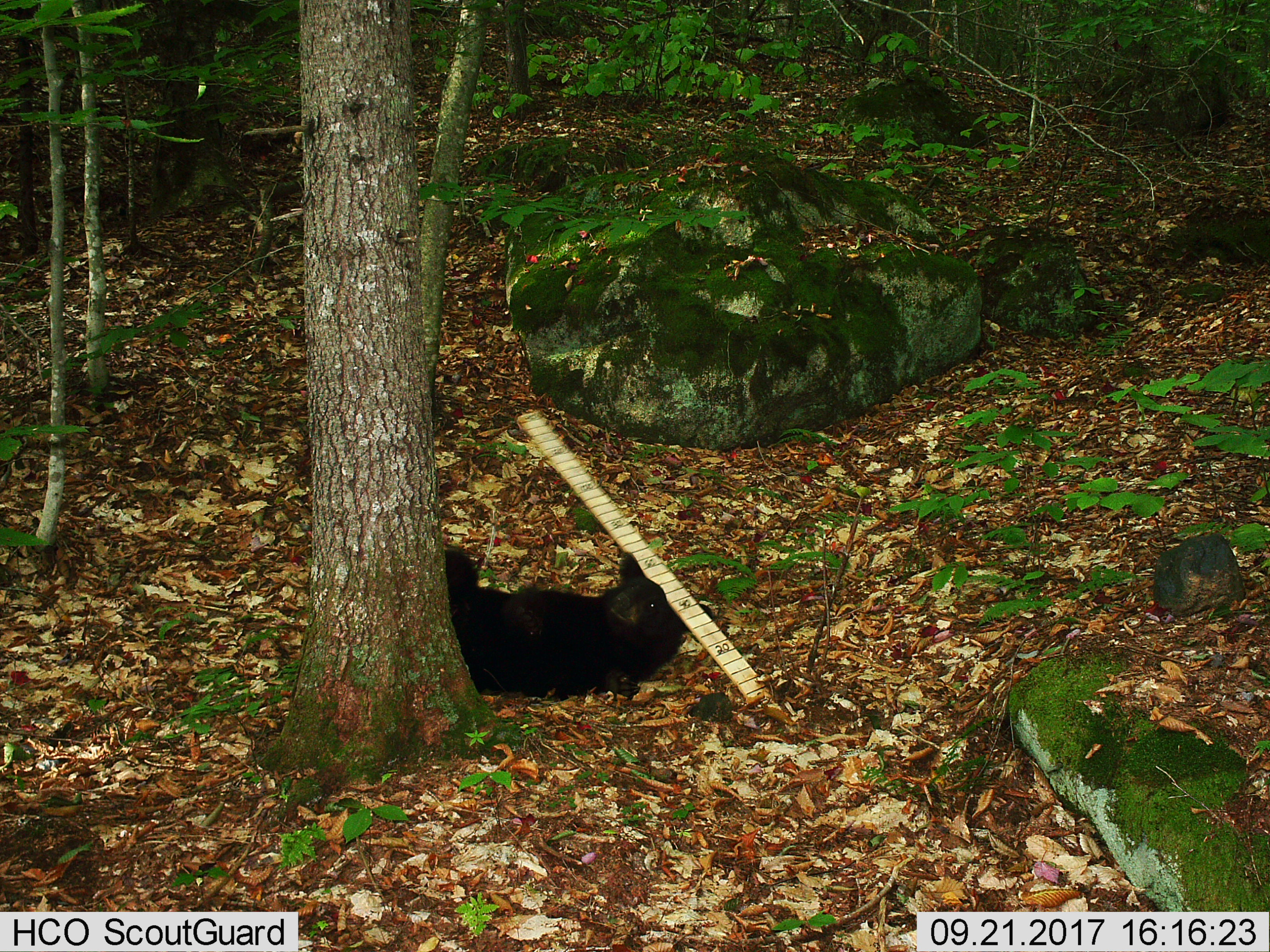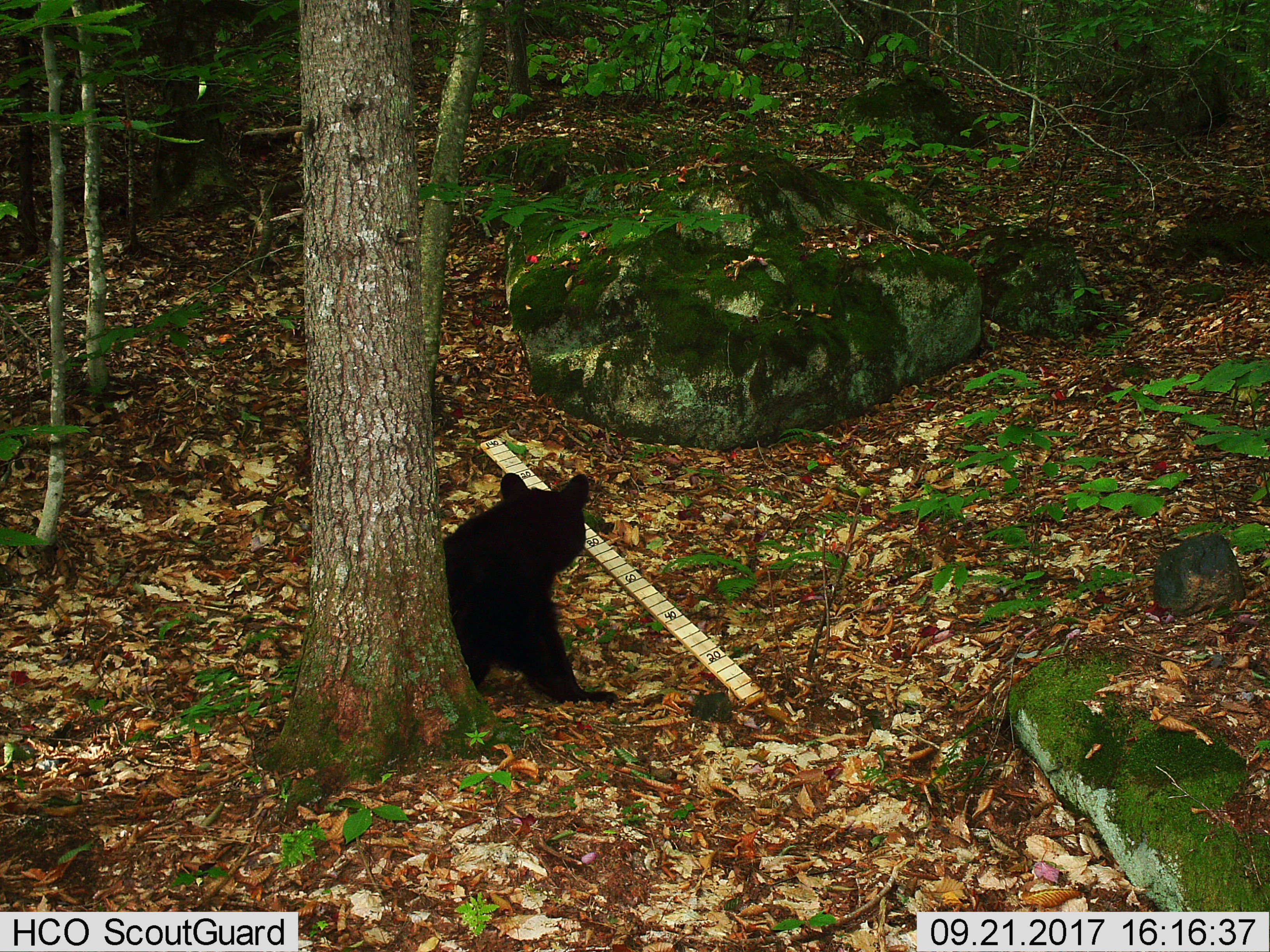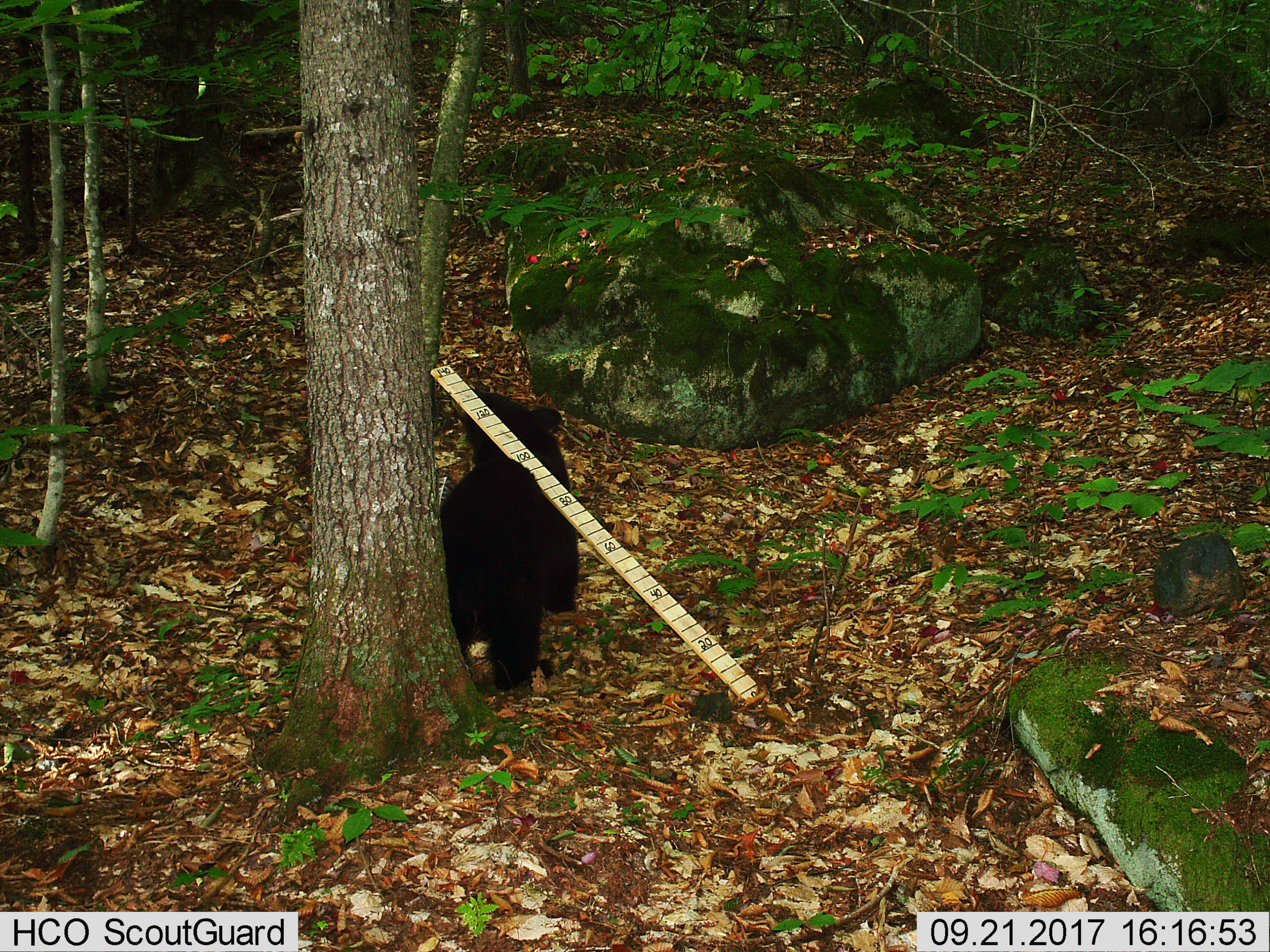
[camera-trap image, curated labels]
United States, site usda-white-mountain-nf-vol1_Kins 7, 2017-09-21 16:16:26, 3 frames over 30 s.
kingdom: Animalia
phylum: Chordata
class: Mammalia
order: Carnivora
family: Ursidae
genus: Ursus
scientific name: Ursus americanus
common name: black bear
Black bear (Ursus americanus).